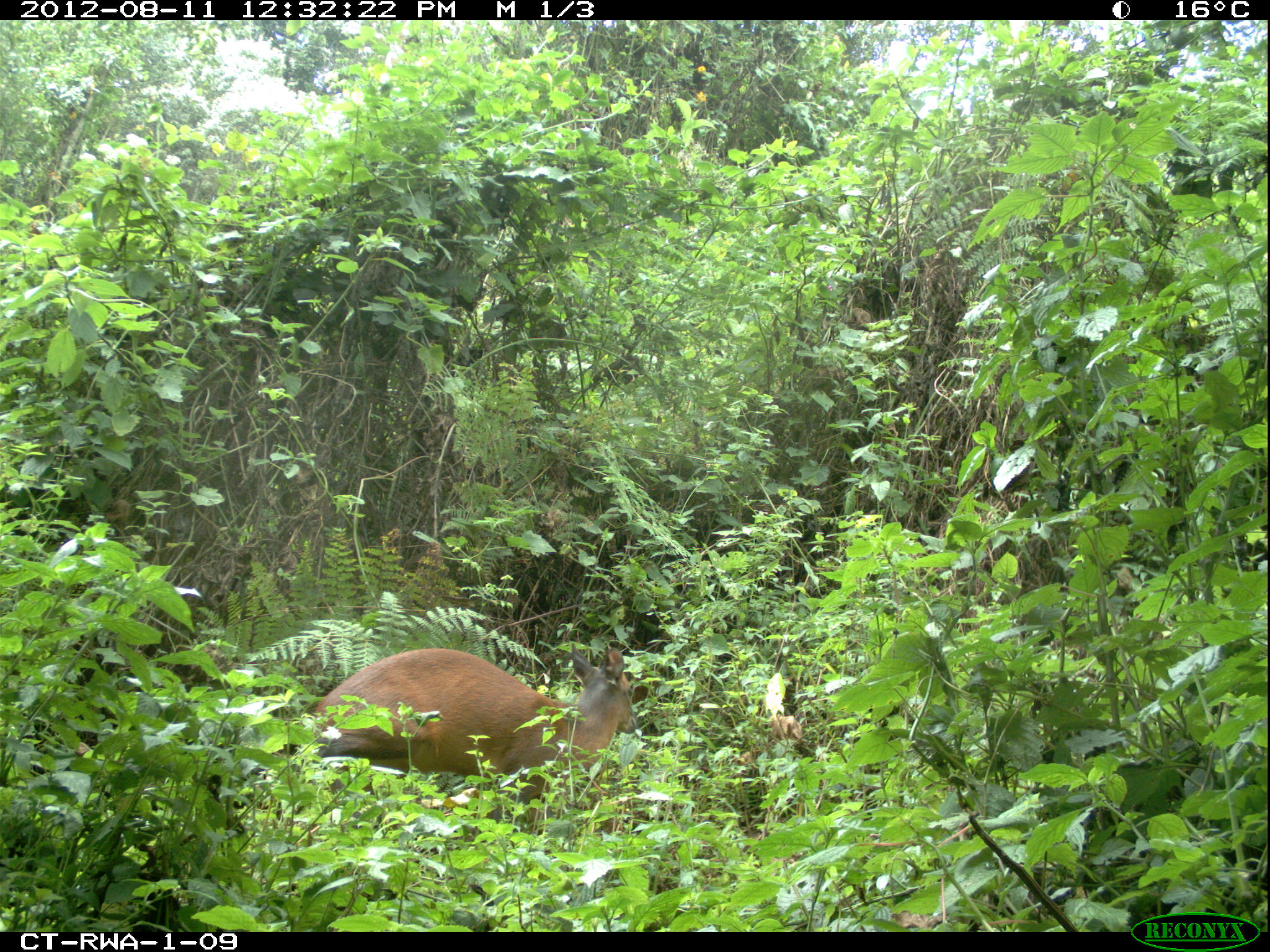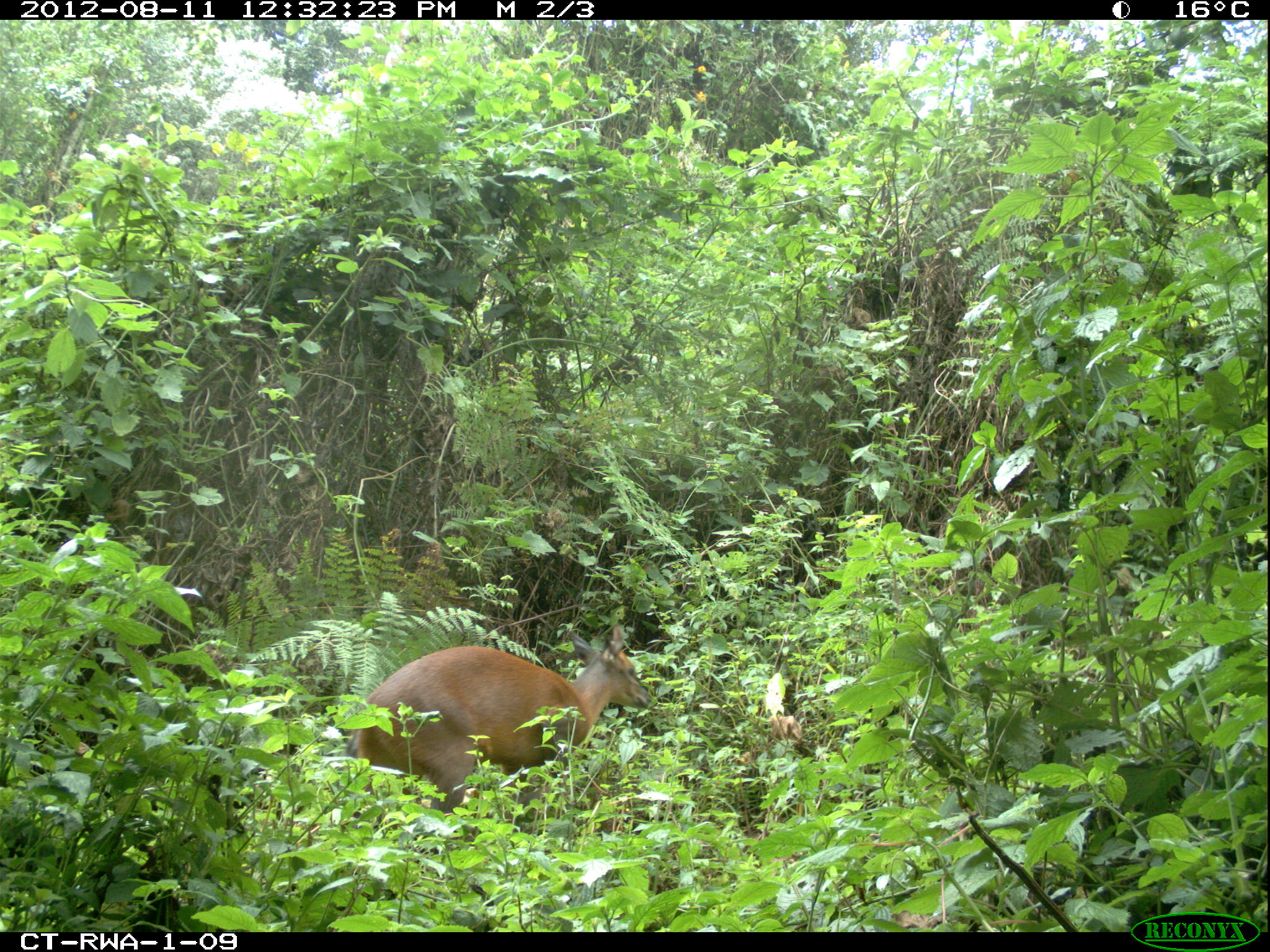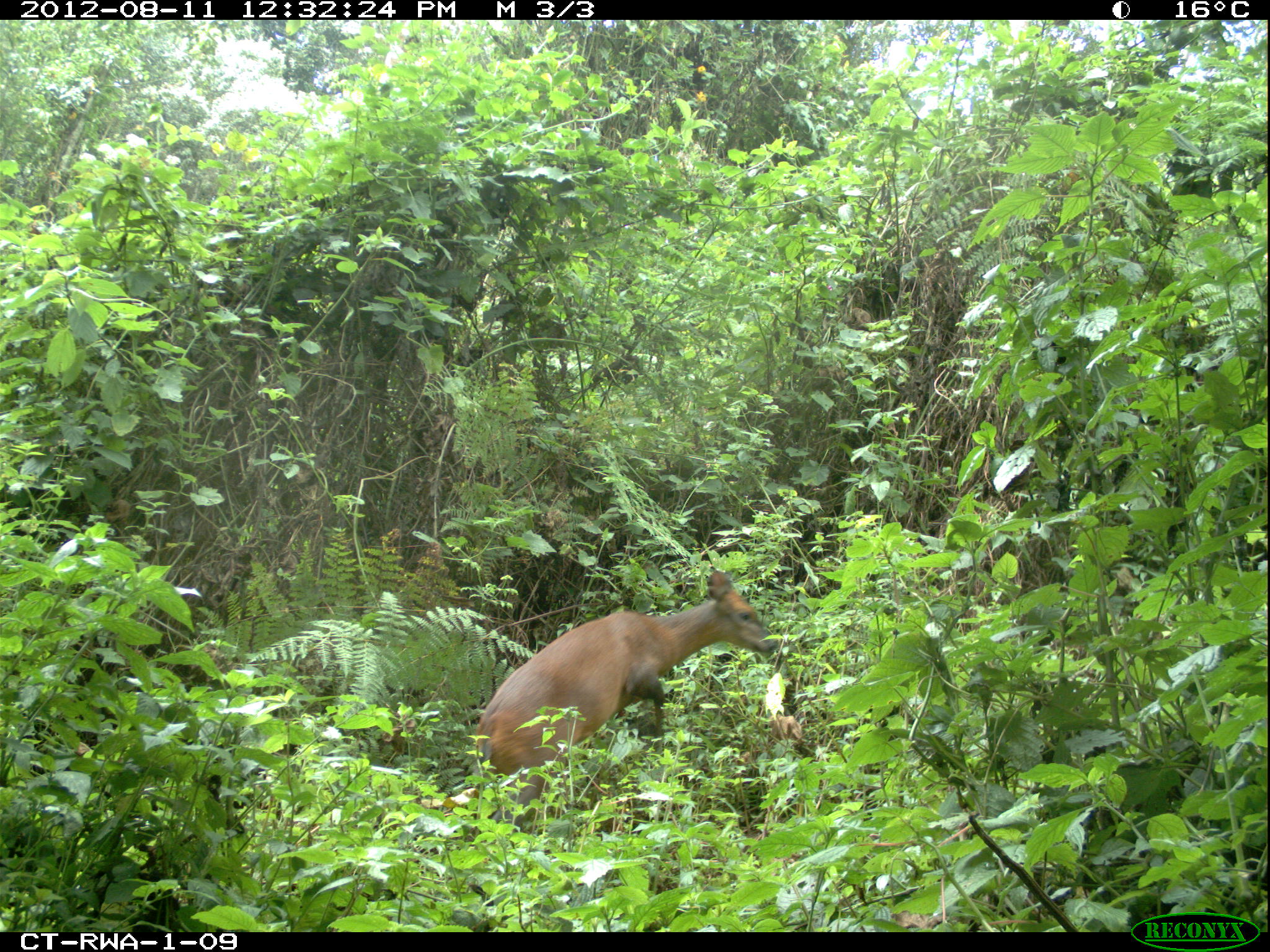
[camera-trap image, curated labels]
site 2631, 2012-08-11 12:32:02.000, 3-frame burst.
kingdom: Animalia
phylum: Chordata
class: Mammalia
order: Artiodactyla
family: Bovidae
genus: Cephalophus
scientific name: Cephalophus nigrifrons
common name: black-fronted duiker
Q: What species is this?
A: Cephalophus nigrifrons (black-fronted duiker).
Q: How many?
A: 1.